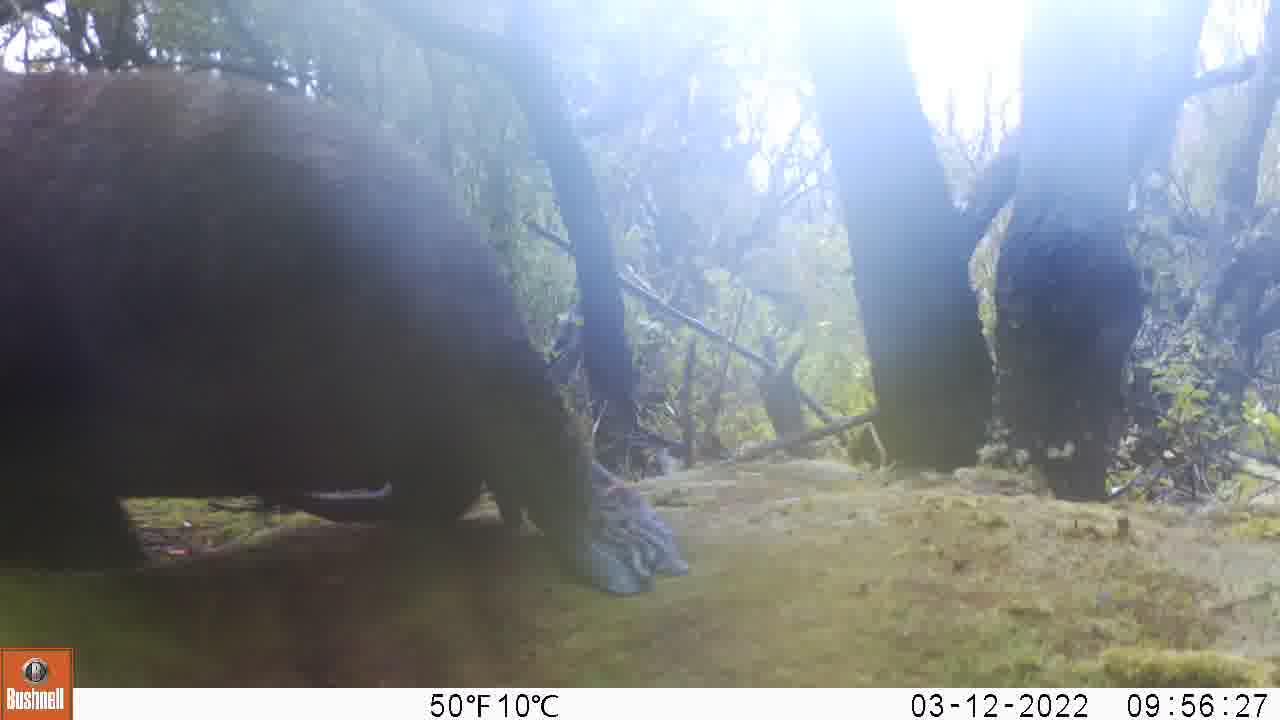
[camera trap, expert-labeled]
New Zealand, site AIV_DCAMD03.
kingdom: Animalia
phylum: Chordata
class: Mammalia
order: Carnivora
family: Otariidae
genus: Phocarctos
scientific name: Phocarctos hookeri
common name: new zealand sea lion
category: sealion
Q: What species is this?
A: Sealion (new zealand sea lion) (Phocarctos hookeri).